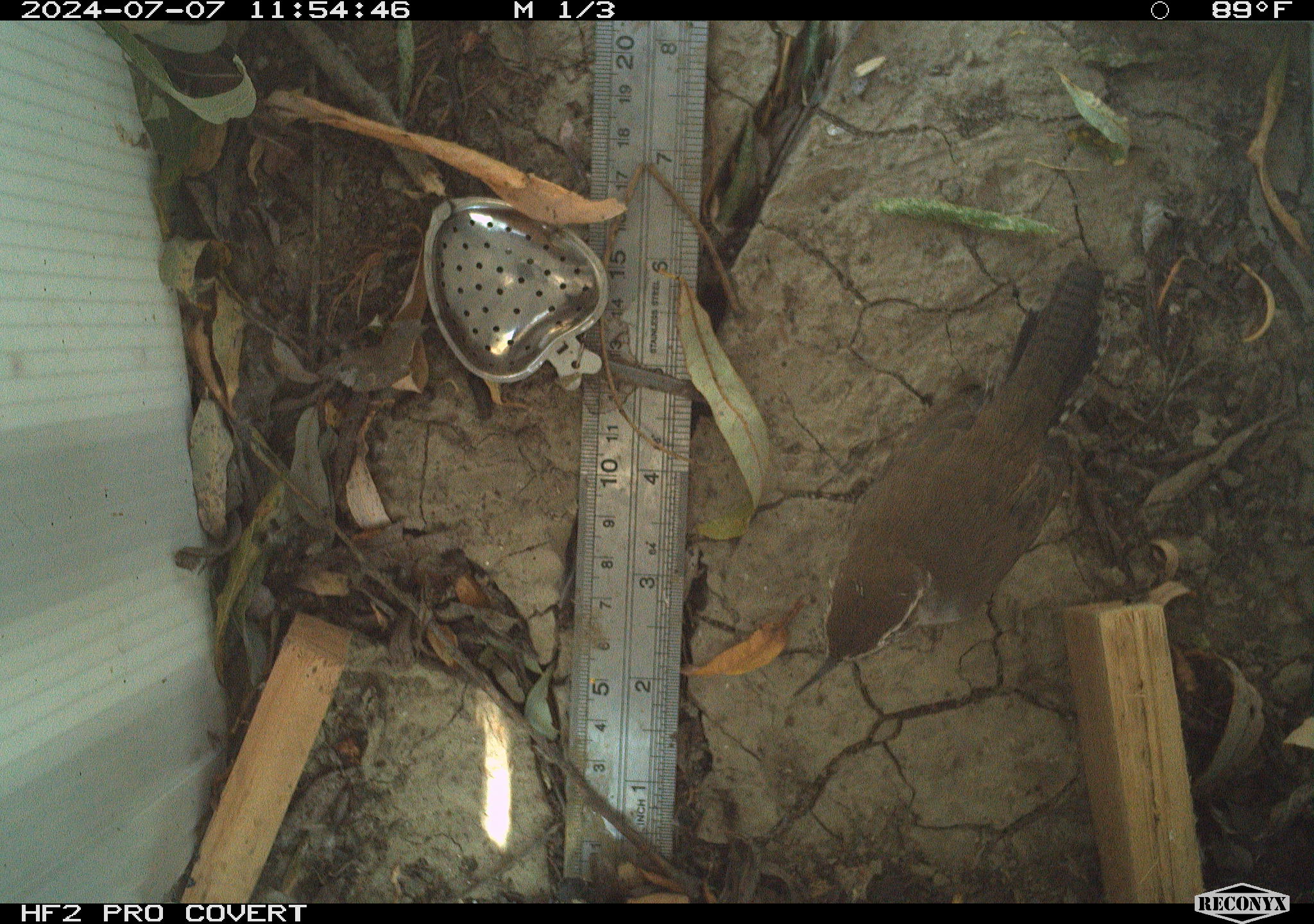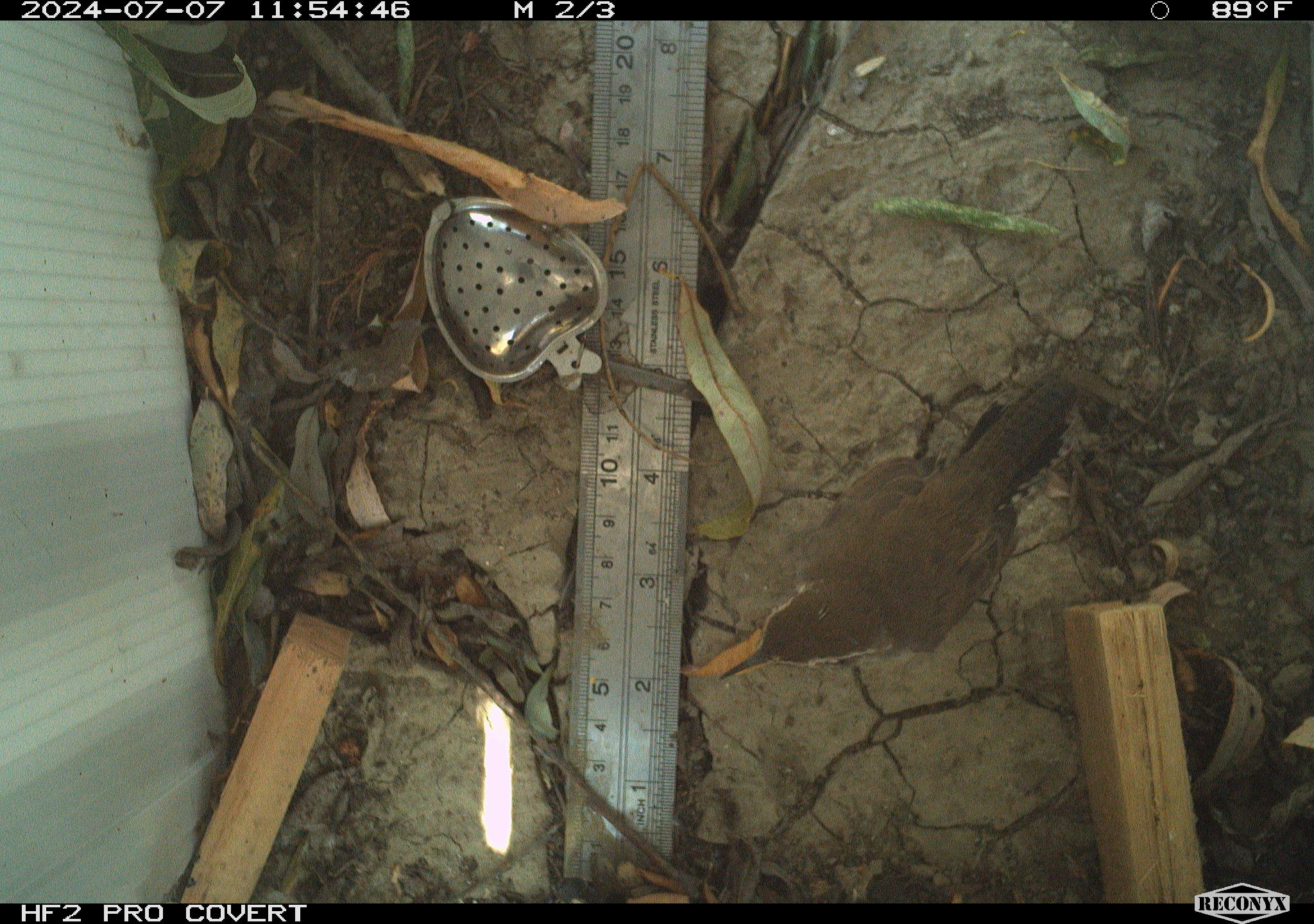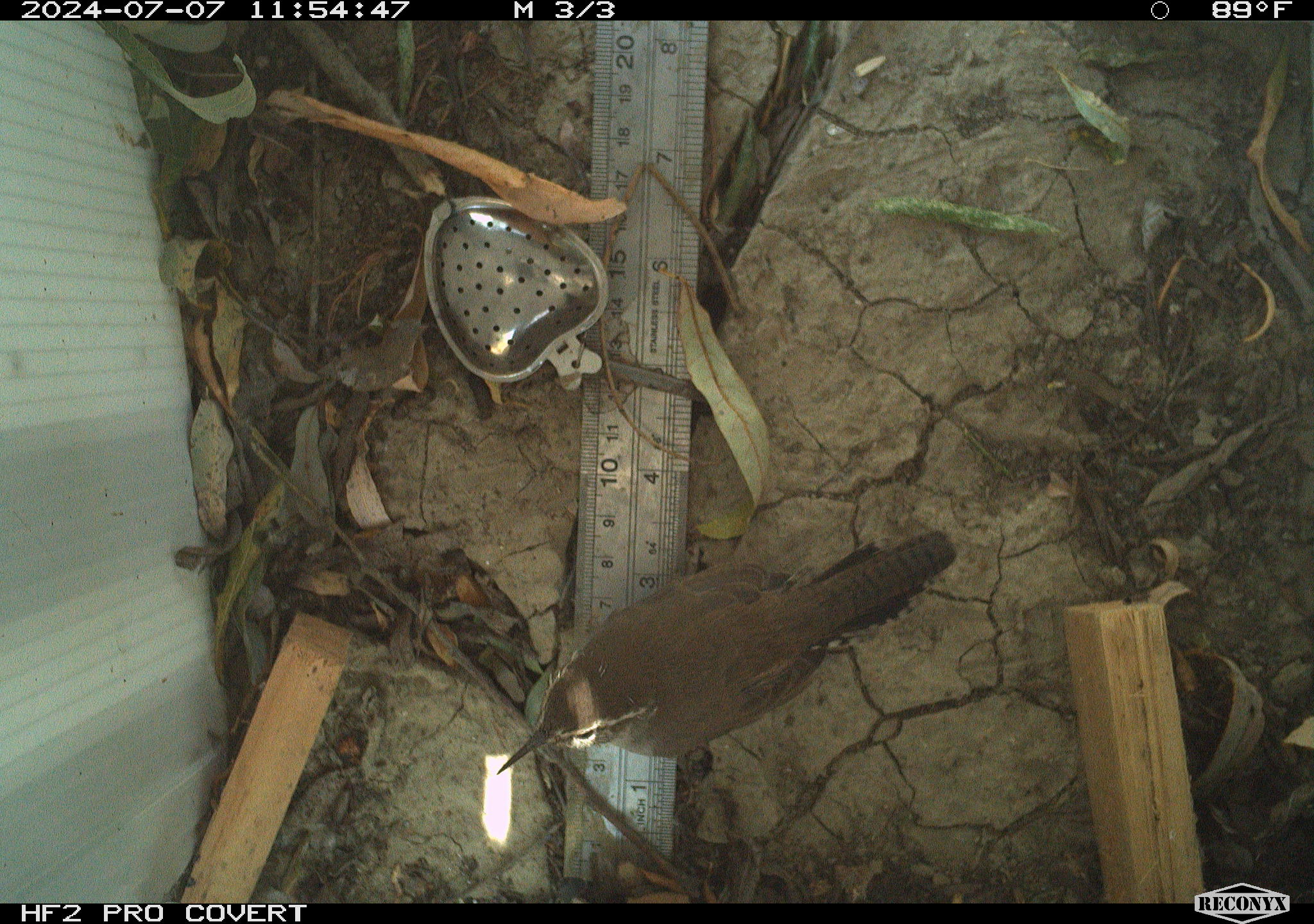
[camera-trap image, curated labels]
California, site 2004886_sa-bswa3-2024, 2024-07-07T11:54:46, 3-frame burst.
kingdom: Animalia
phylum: Chordata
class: Aves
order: Passeriformes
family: Troglodytidae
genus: Thryomanes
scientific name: Thryomanes bewickii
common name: bewick's wren